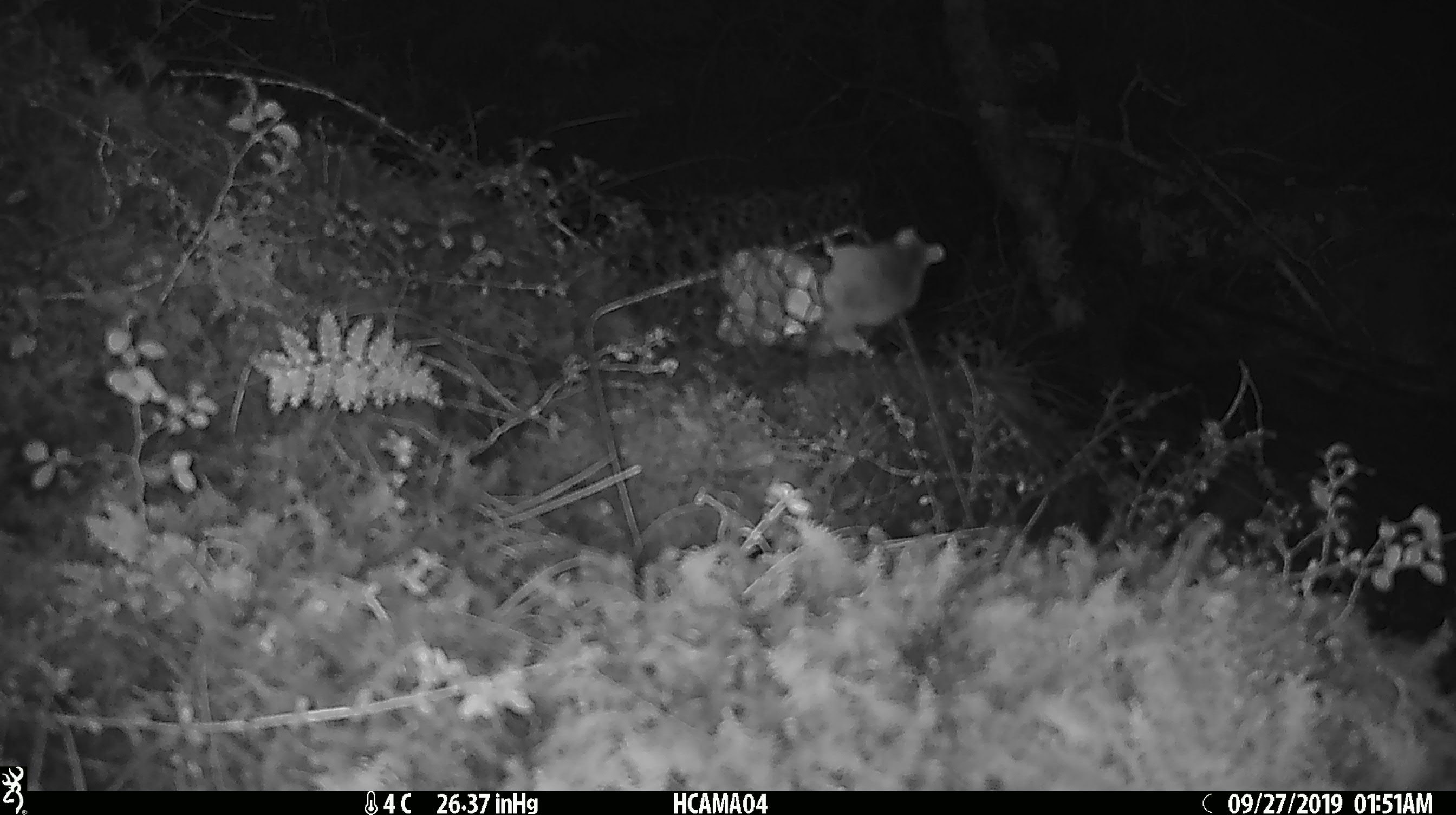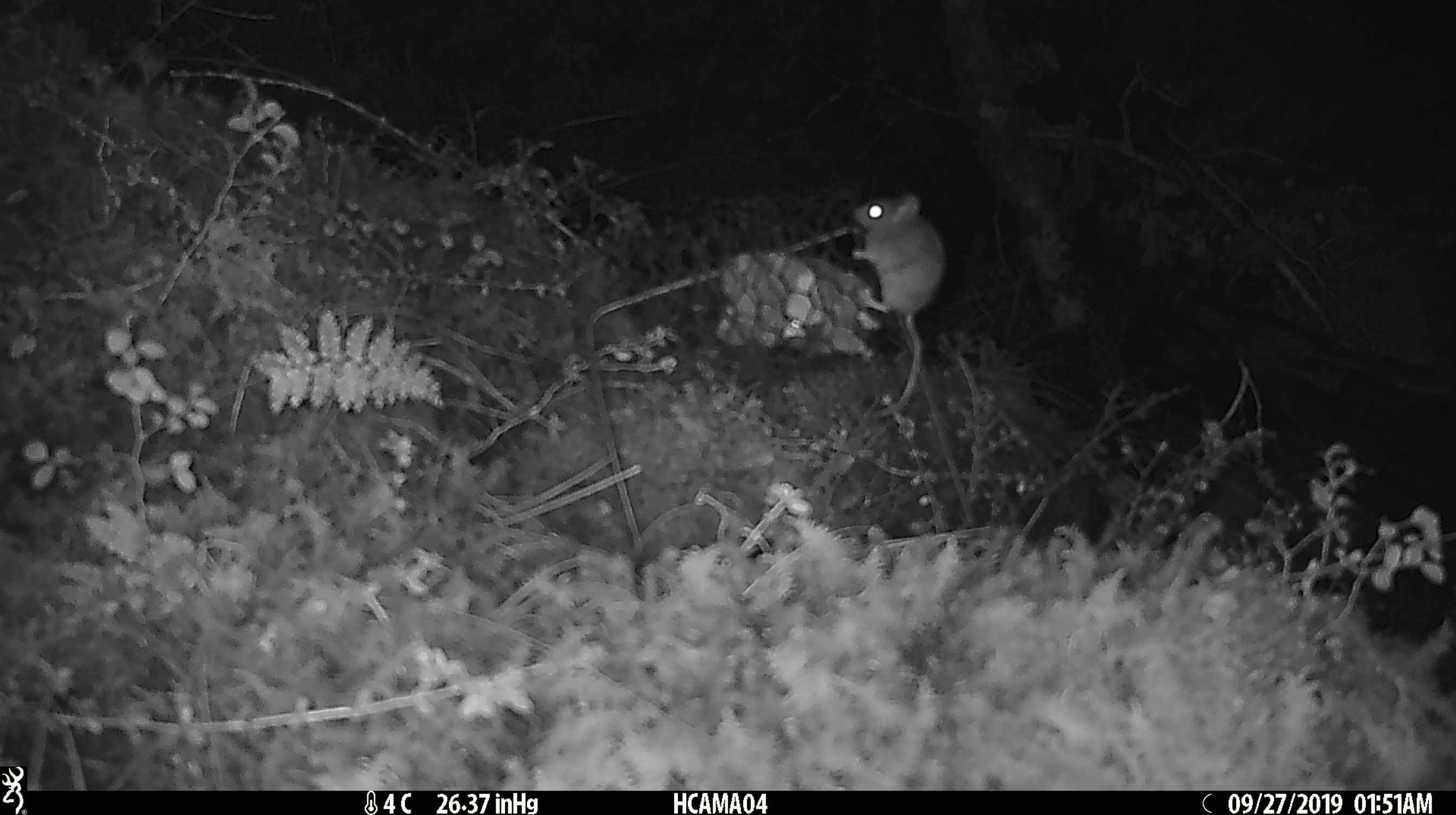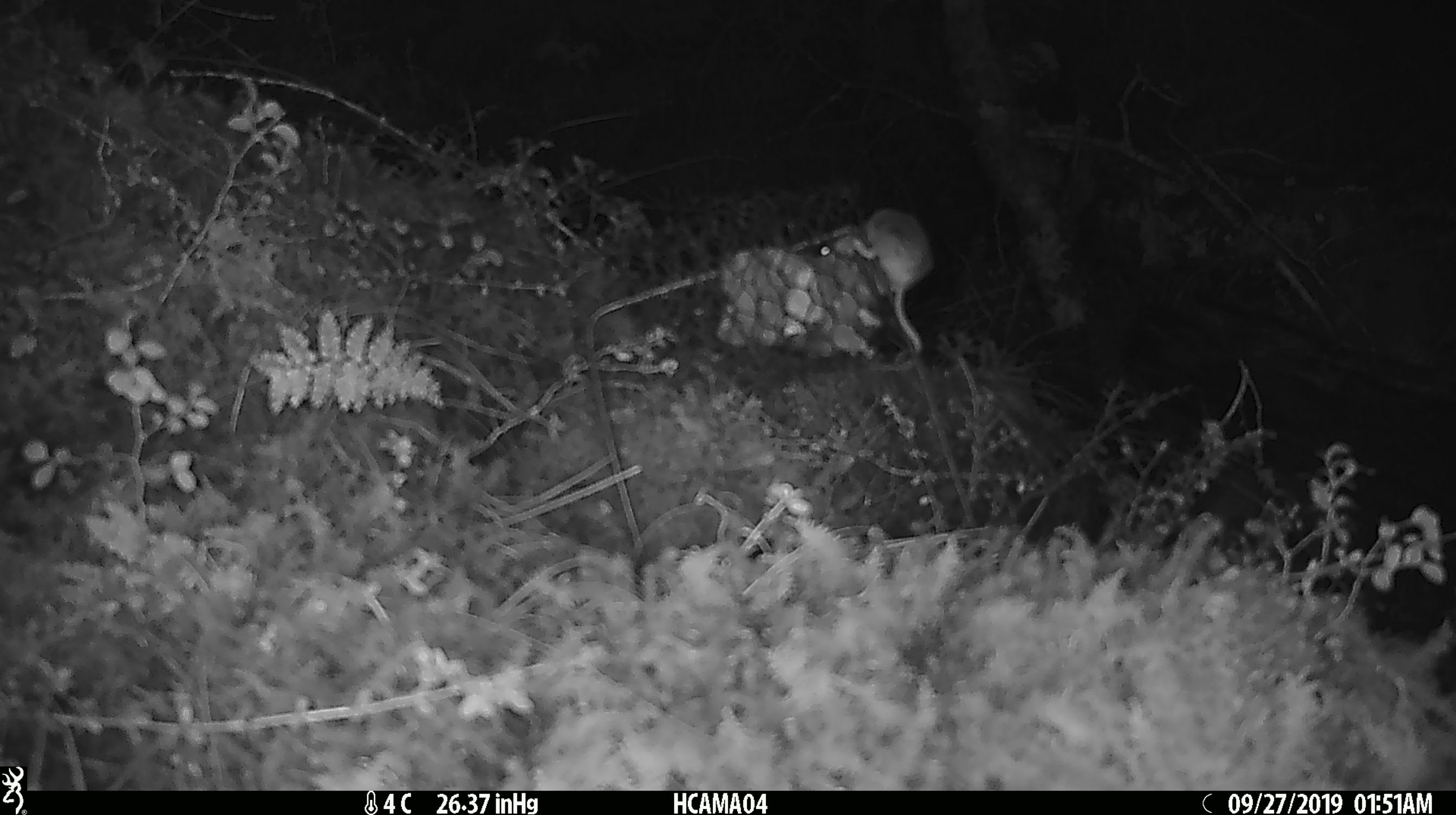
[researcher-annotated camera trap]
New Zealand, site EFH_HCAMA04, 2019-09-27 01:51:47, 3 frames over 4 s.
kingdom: Animalia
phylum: Chordata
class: Mammalia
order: Rodentia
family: Muridae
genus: Mus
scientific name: Mus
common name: mouse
Mouse (Mus).